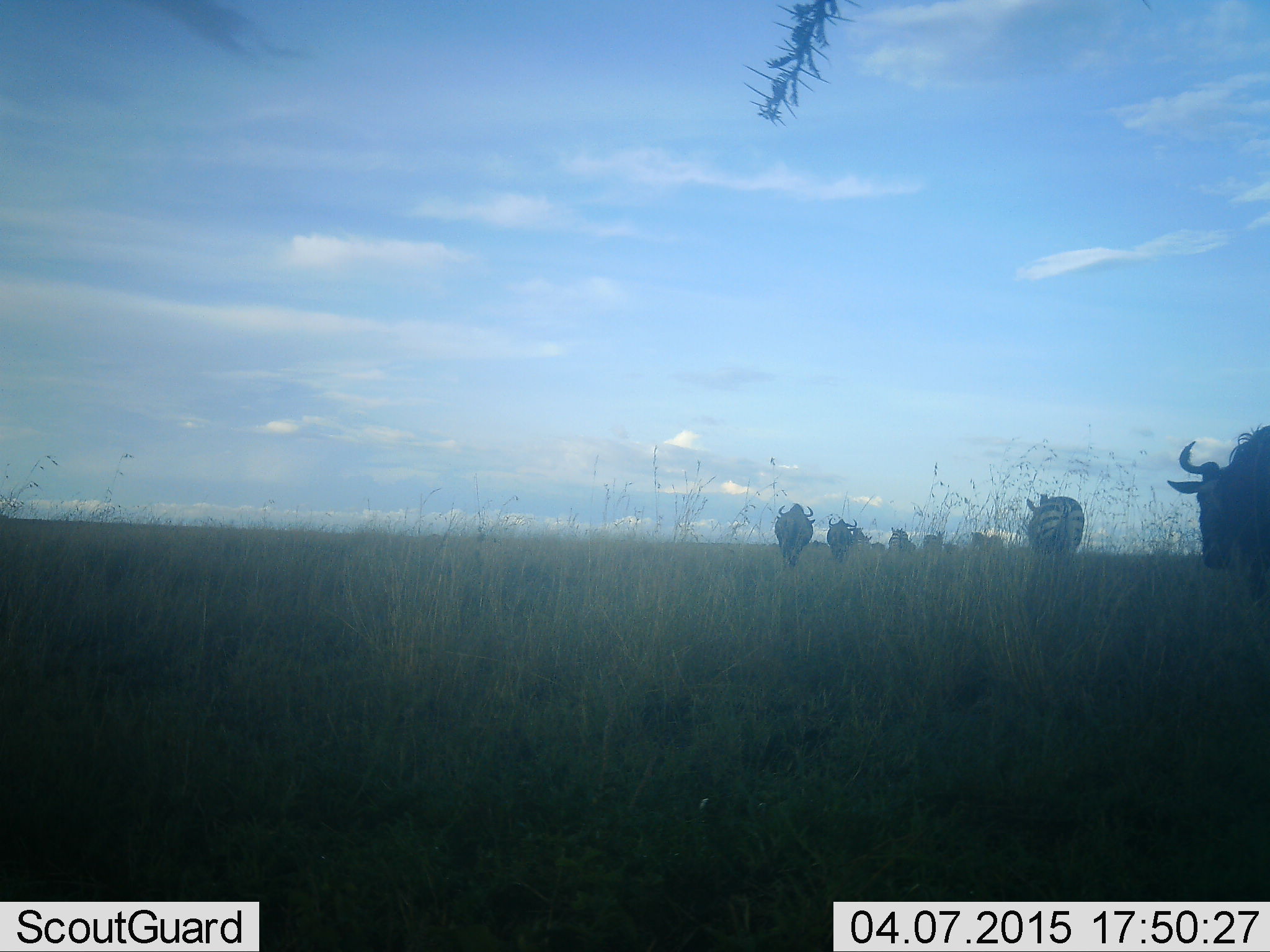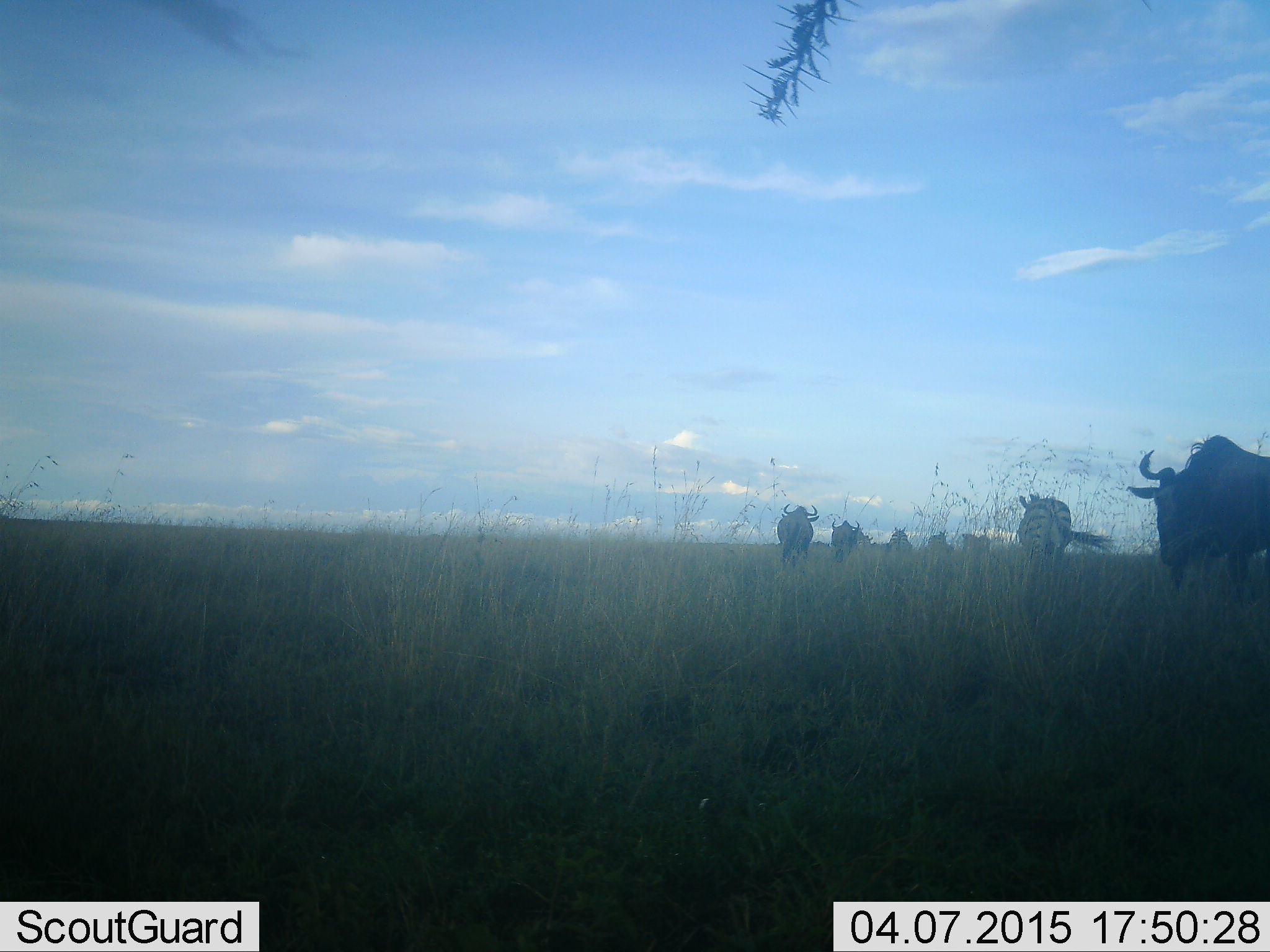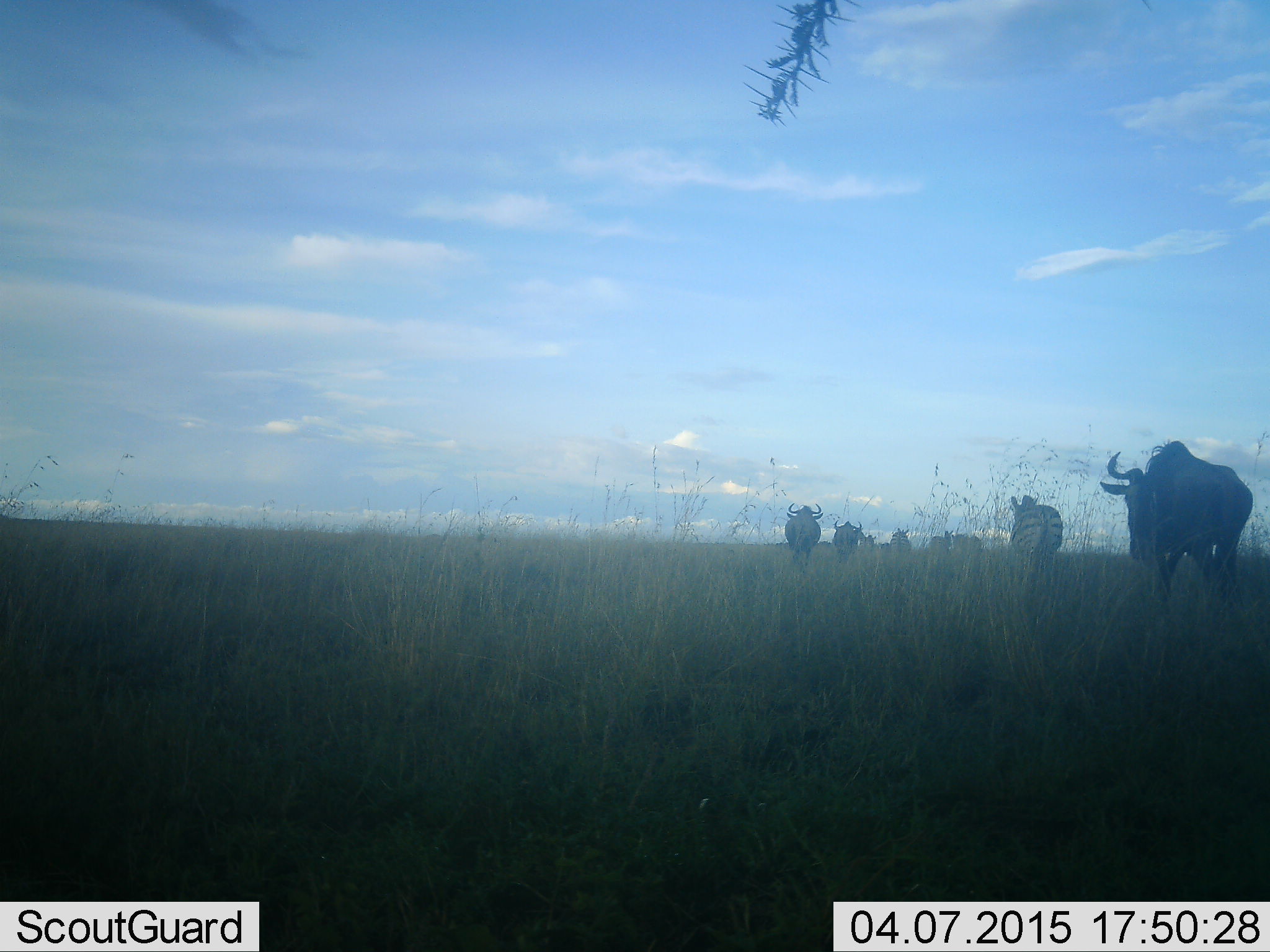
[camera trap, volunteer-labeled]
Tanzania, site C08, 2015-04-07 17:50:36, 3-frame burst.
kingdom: Animalia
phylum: Chordata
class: Mammalia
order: Artiodactyla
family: Bovidae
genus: Connochaetes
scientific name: Connochaetes taurinus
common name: blue wildebeest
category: wildebeest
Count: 5.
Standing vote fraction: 27%.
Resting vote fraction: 0%.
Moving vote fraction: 87%.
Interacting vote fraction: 0%.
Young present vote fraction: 0%.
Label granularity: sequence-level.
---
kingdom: Animalia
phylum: Chordata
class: Mammalia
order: Perissodactyla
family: Equidae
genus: Equus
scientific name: Equus quagga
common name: plains zebra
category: zebra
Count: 1.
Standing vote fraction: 9%.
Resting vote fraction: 0%.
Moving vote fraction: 100%.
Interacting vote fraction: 0%.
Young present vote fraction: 0%.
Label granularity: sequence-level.